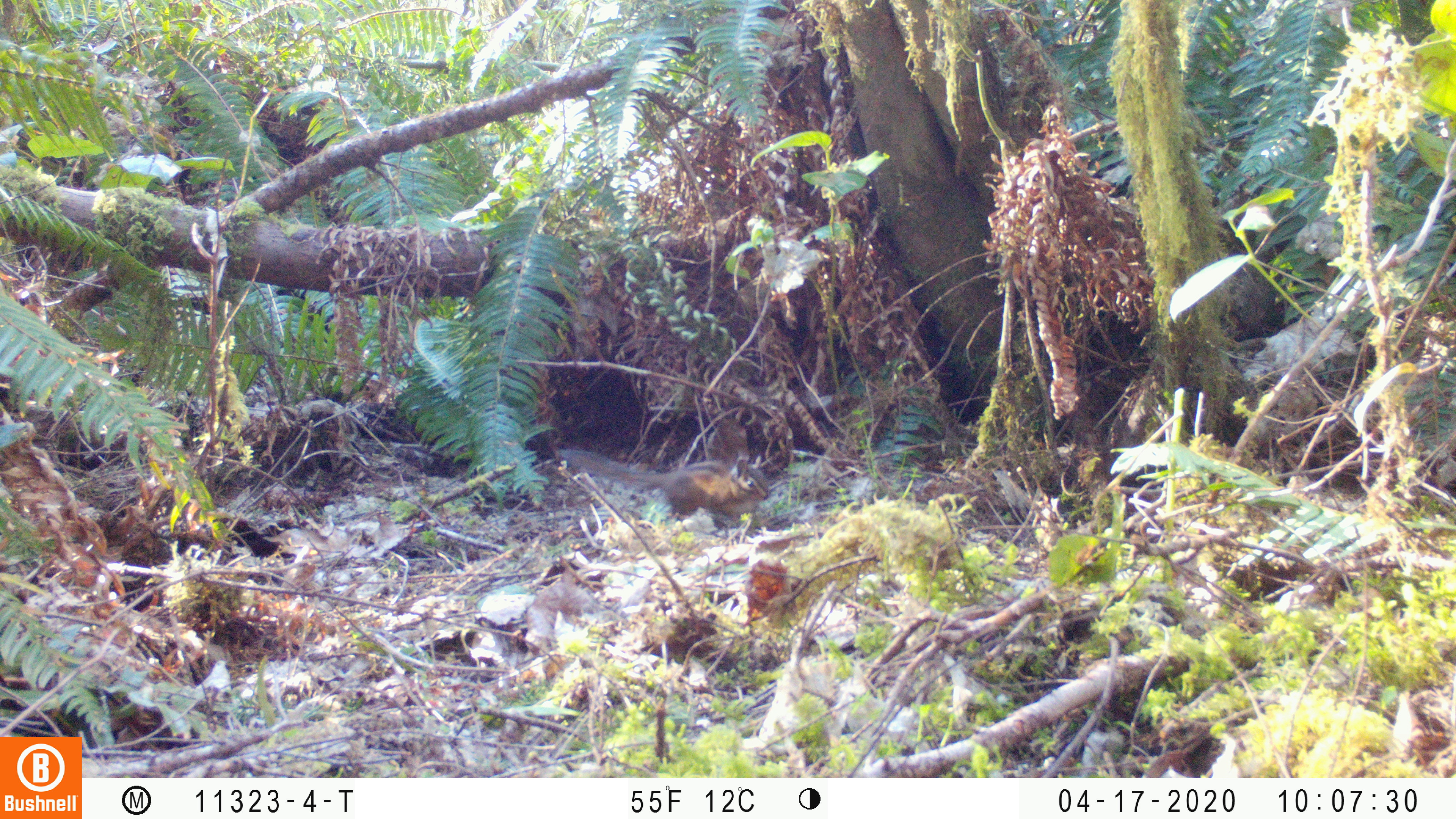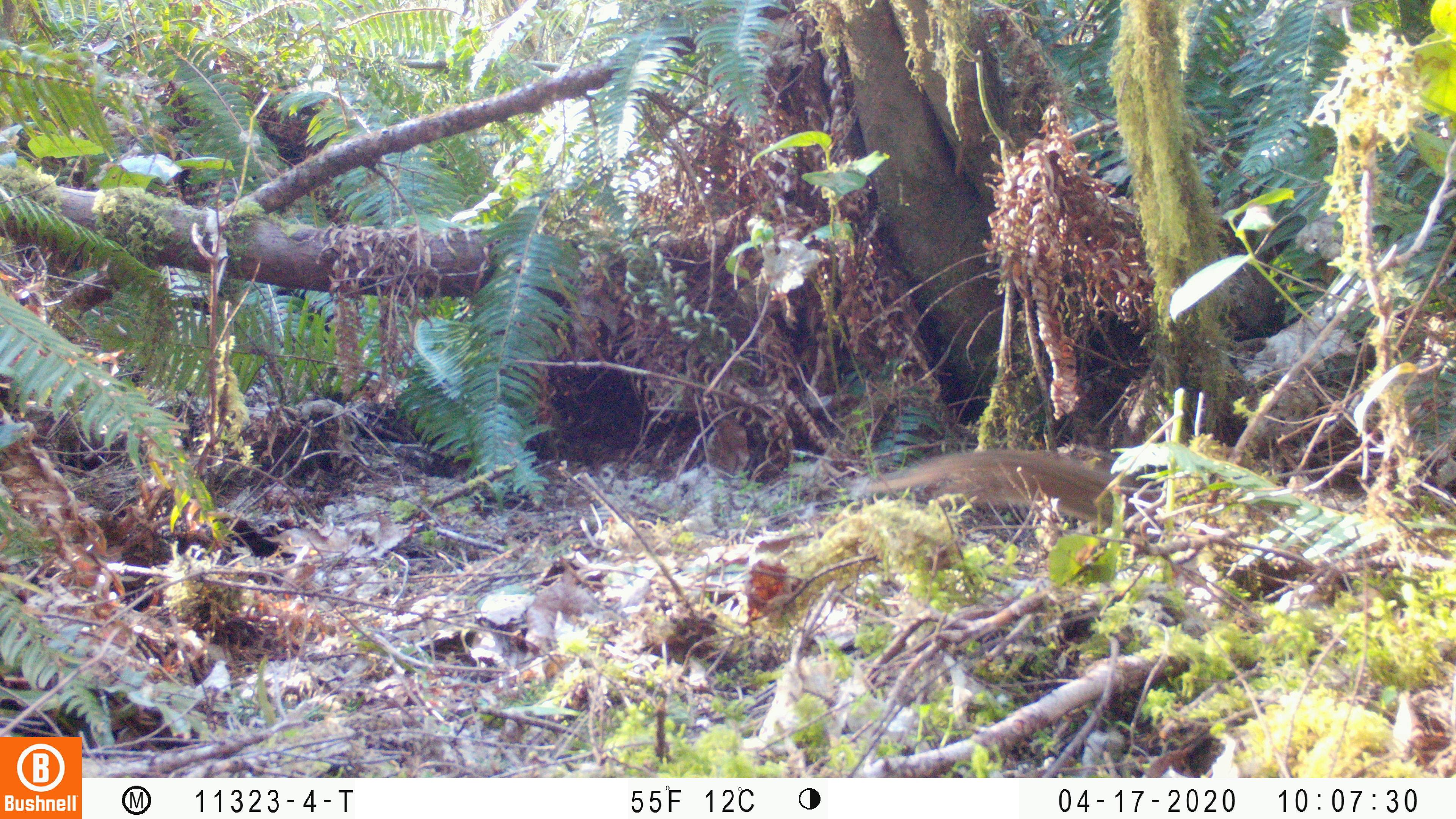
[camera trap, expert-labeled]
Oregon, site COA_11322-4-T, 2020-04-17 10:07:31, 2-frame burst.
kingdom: Animalia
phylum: Chordata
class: Mammalia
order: Rodentia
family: Sciuridae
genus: Neotamias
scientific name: Neotamias townsendii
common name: townsend's chipmunk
Townsend's chipmunk (Neotamias townsendii).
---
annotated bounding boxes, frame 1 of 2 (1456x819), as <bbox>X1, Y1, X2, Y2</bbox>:
townsend's chipmunk: <bbox>552, 441, 773, 534</bbox>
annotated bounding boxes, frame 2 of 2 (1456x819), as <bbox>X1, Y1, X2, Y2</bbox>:
townsend's chipmunk: <bbox>849, 440, 1163, 521</bbox>